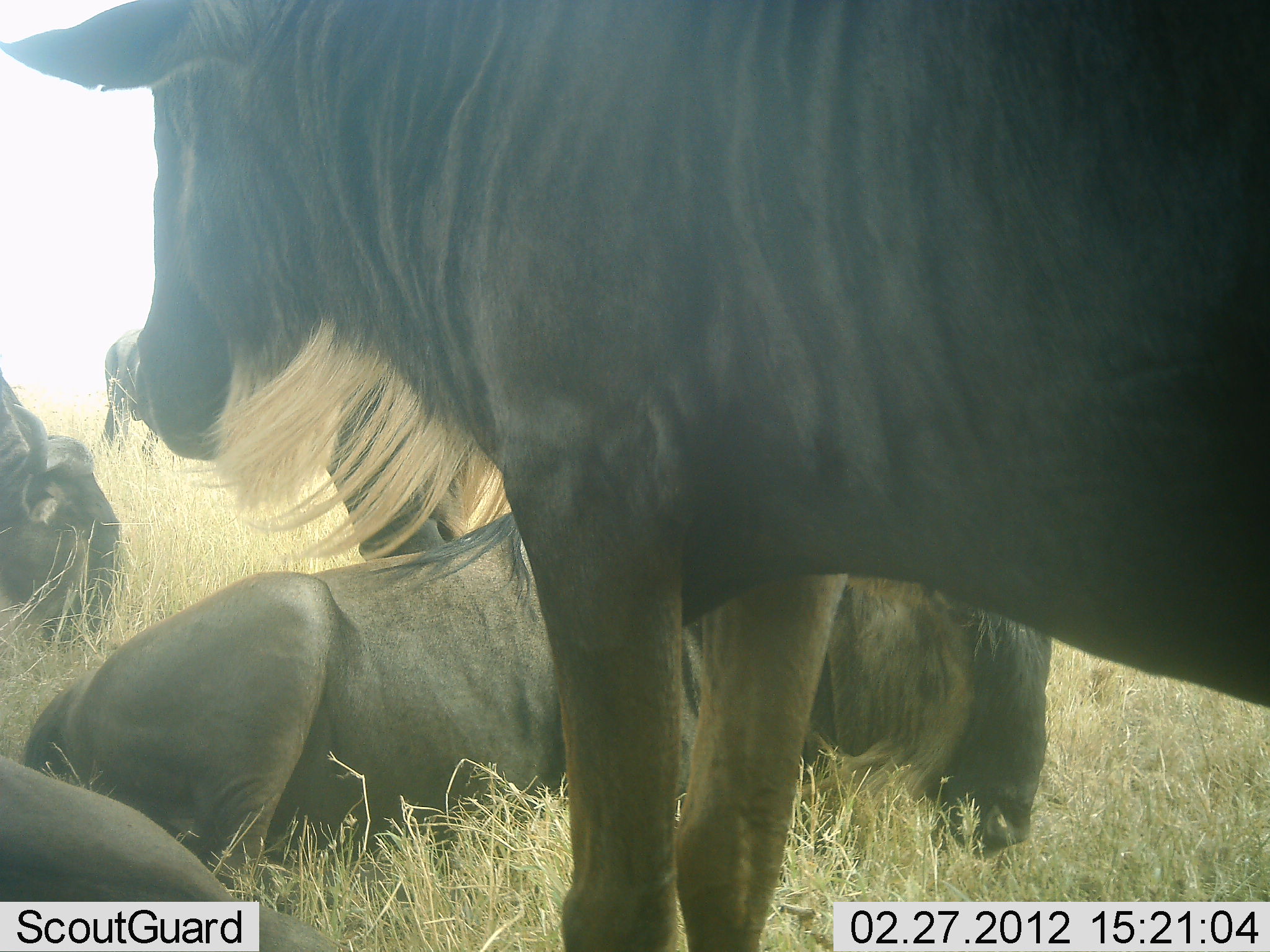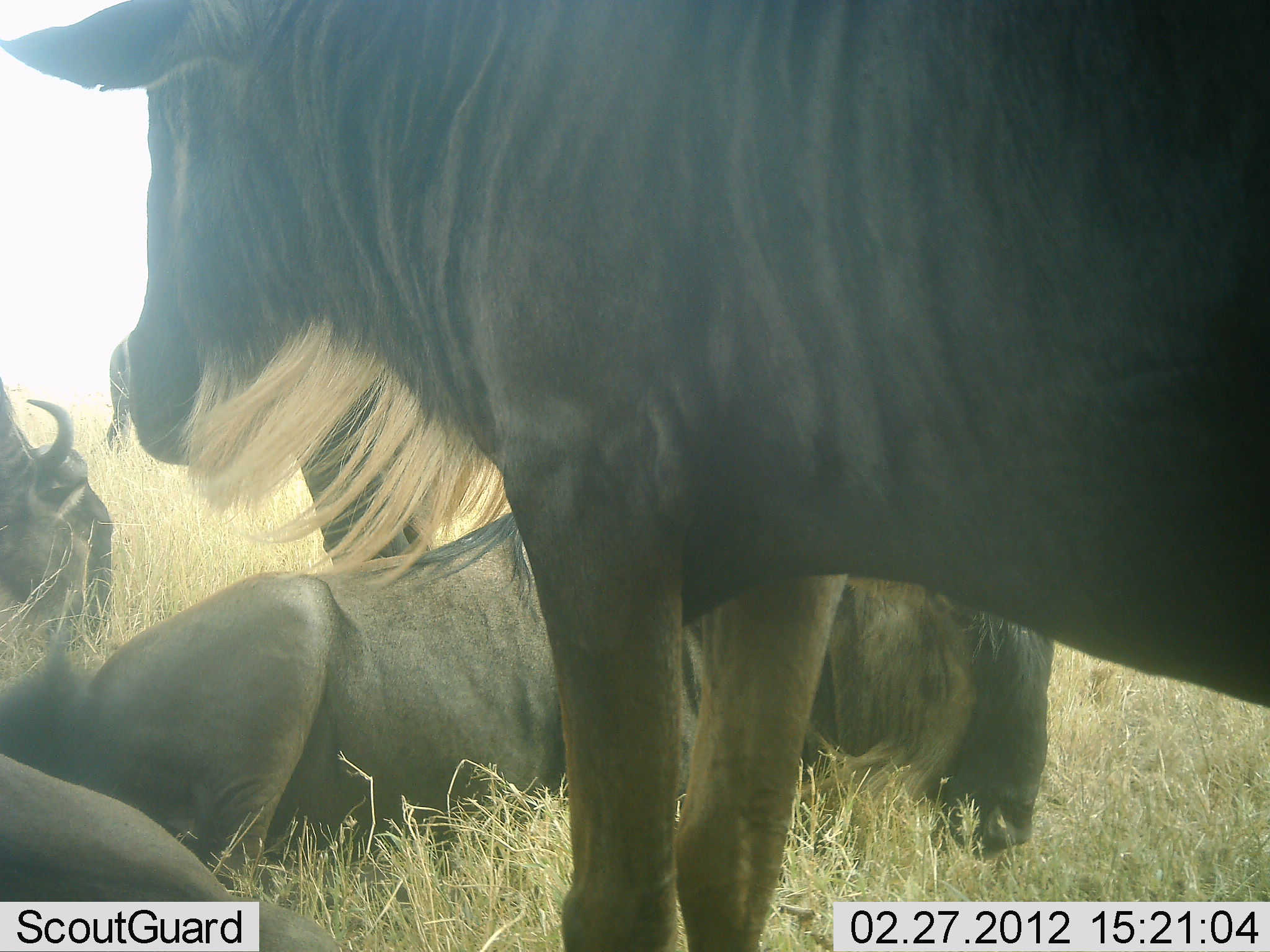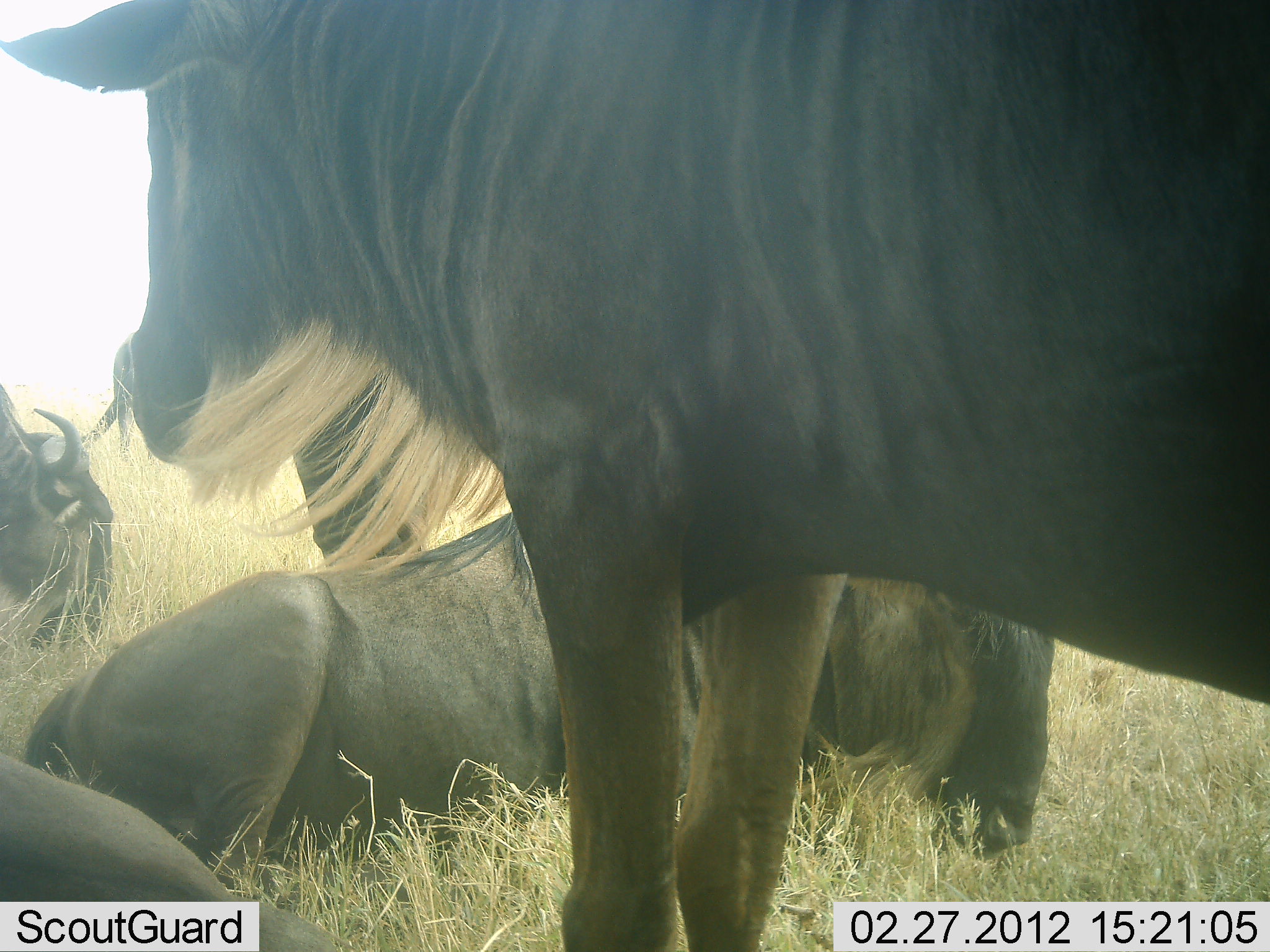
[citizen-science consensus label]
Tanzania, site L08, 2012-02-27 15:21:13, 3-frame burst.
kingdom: Animalia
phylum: Chordata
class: Mammalia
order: Artiodactyla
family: Bovidae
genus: Connochaetes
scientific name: Connochaetes taurinus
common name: blue wildebeest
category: wildebeest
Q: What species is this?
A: Wildebeest (blue wildebeest) (Connochaetes taurinus).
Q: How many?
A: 5.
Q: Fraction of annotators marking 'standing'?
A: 90%.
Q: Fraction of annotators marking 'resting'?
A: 100%.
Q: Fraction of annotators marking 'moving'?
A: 0%.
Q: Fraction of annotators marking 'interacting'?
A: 7%.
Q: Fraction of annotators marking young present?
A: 0%.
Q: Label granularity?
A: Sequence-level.